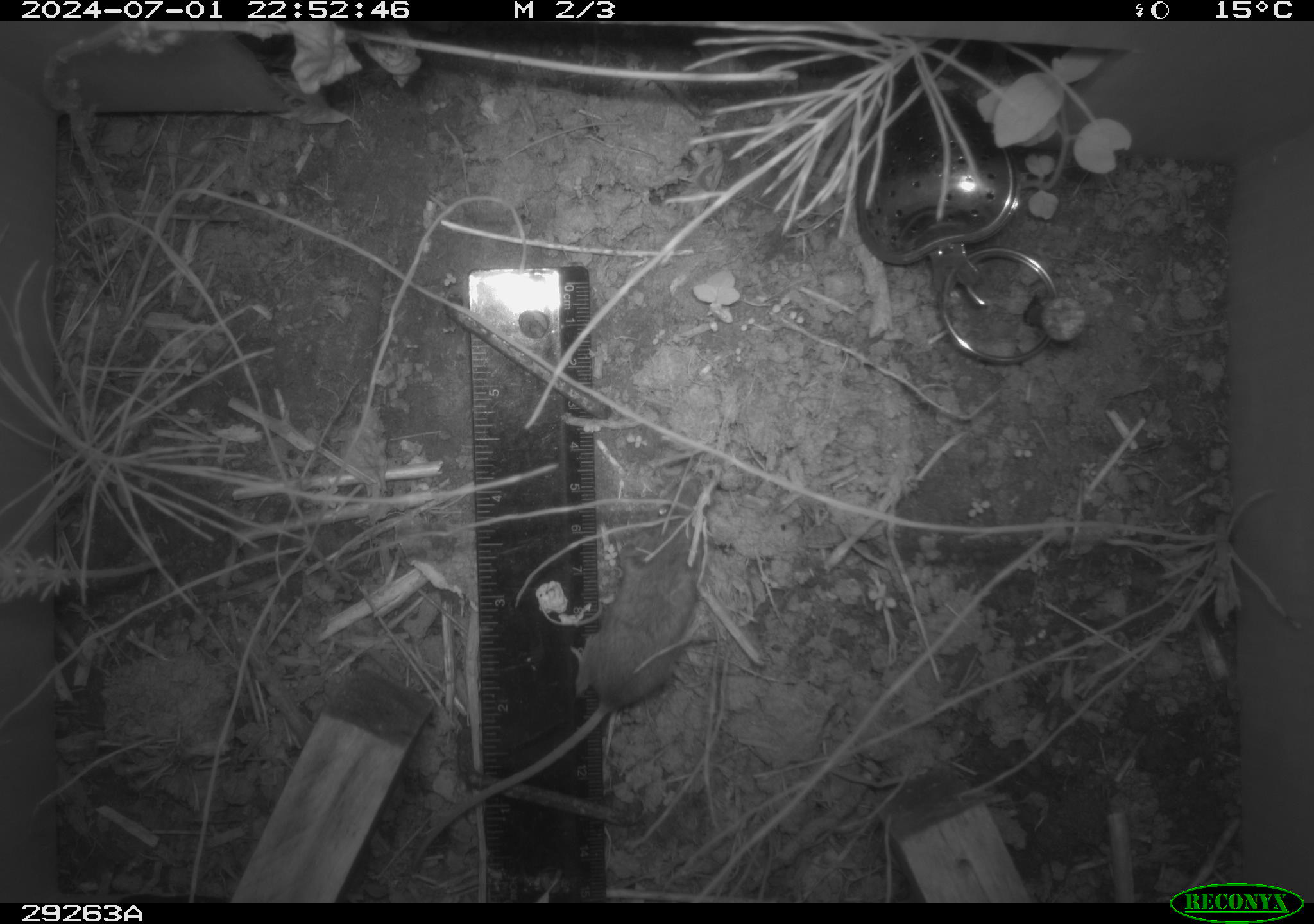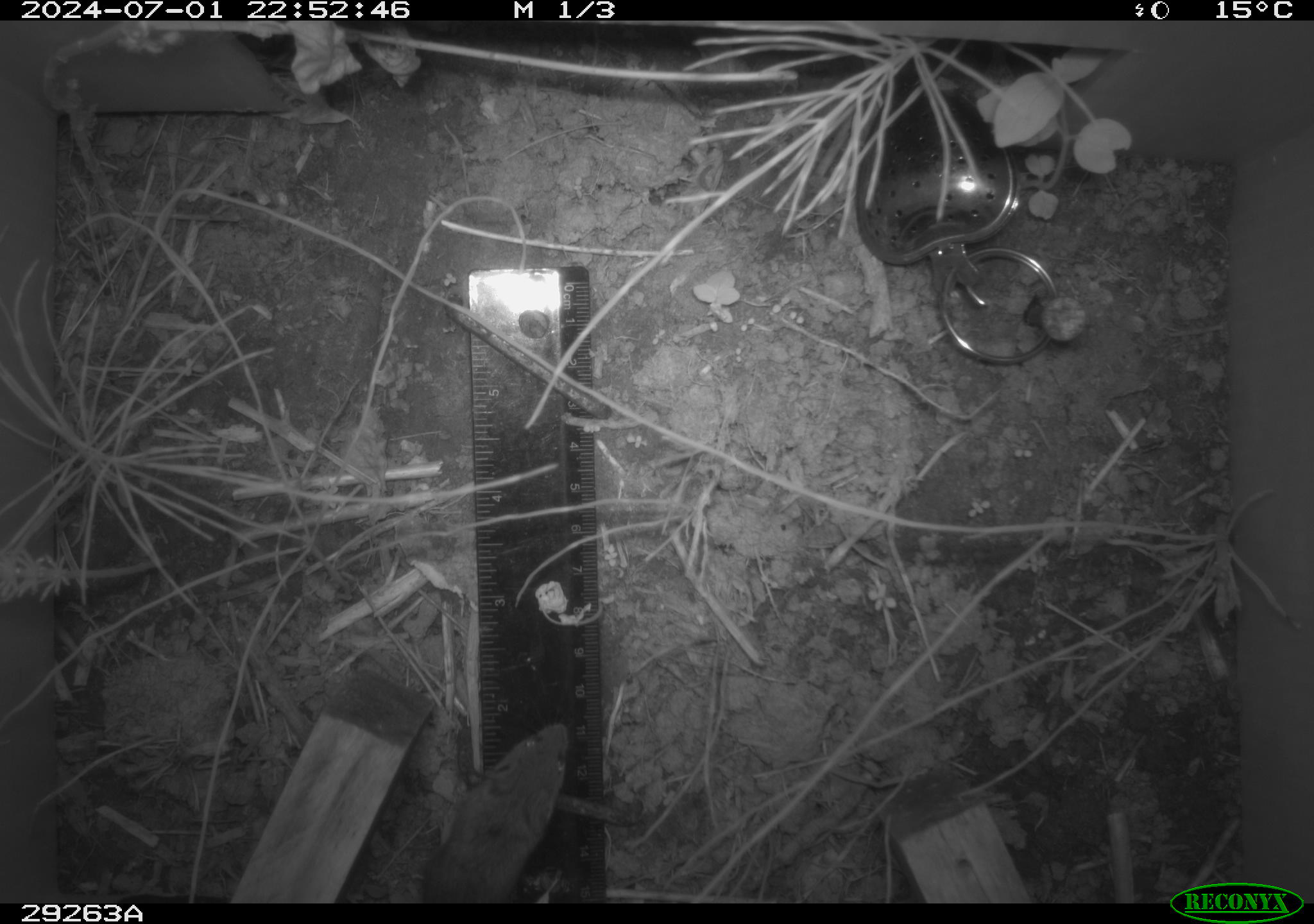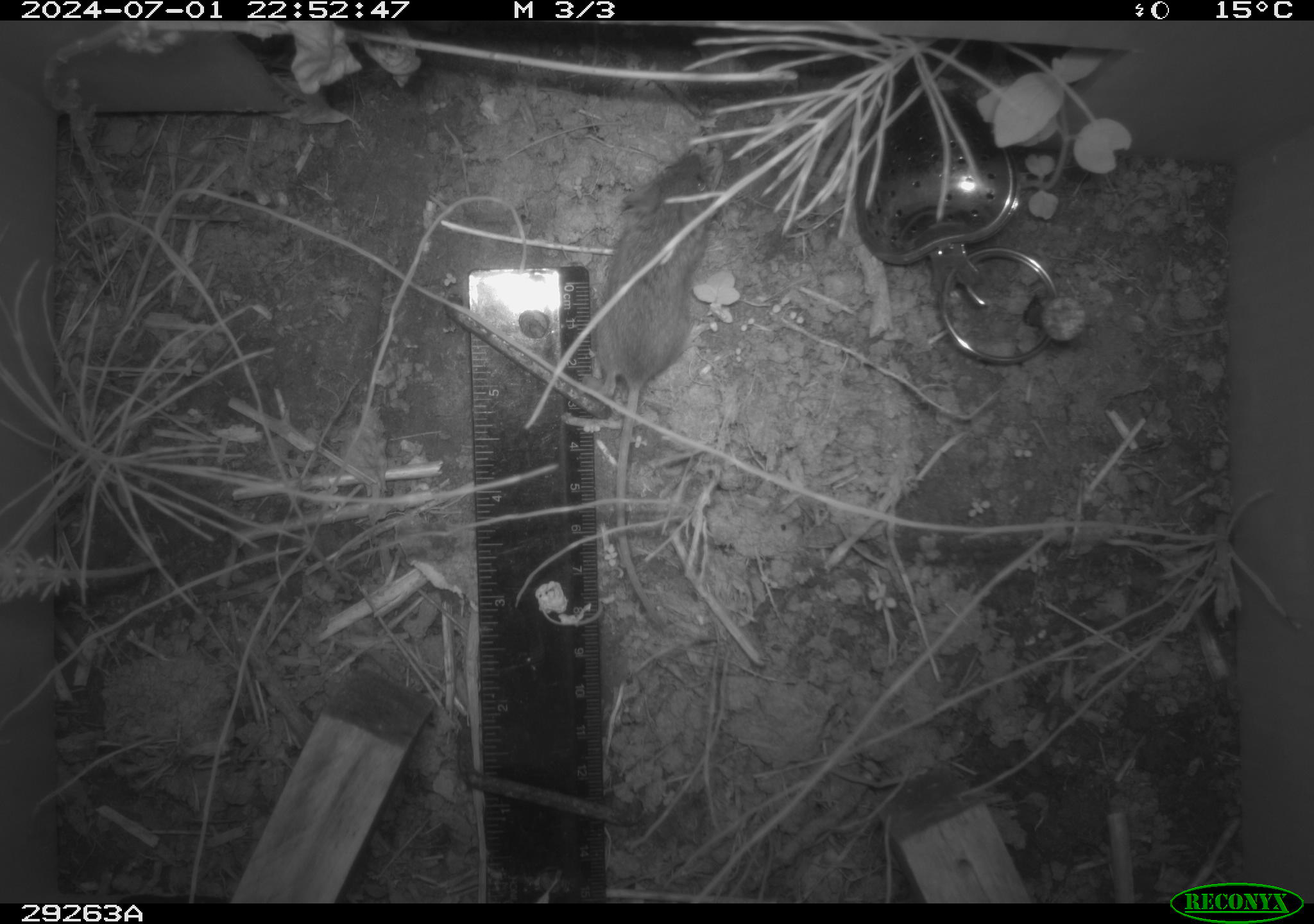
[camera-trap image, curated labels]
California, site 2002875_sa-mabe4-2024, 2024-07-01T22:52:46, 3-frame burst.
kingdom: Animalia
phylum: Chordata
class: Mammalia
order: Rodentia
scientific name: Rodentia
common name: mouse species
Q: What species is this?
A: Mouse species (Rodentia).